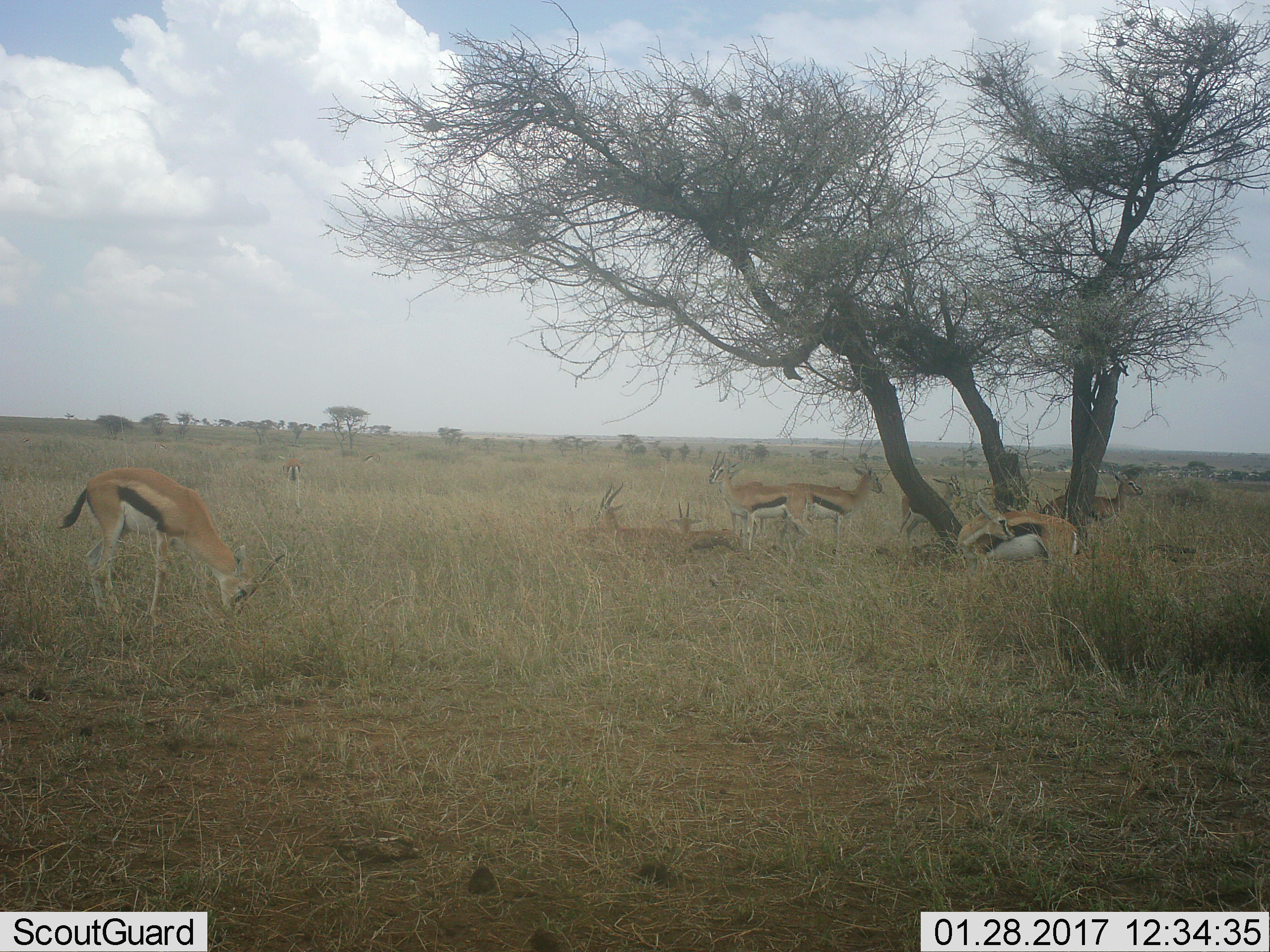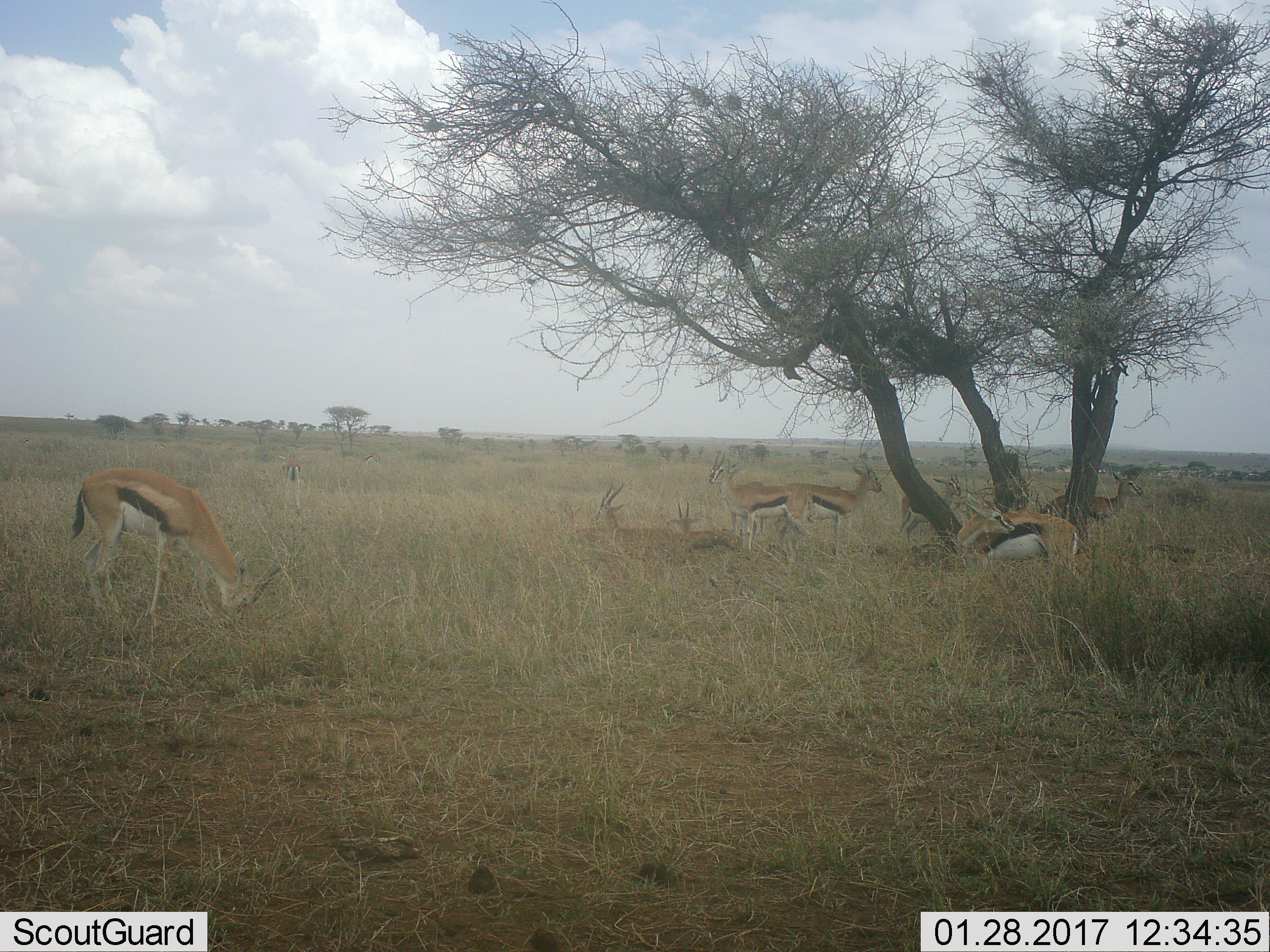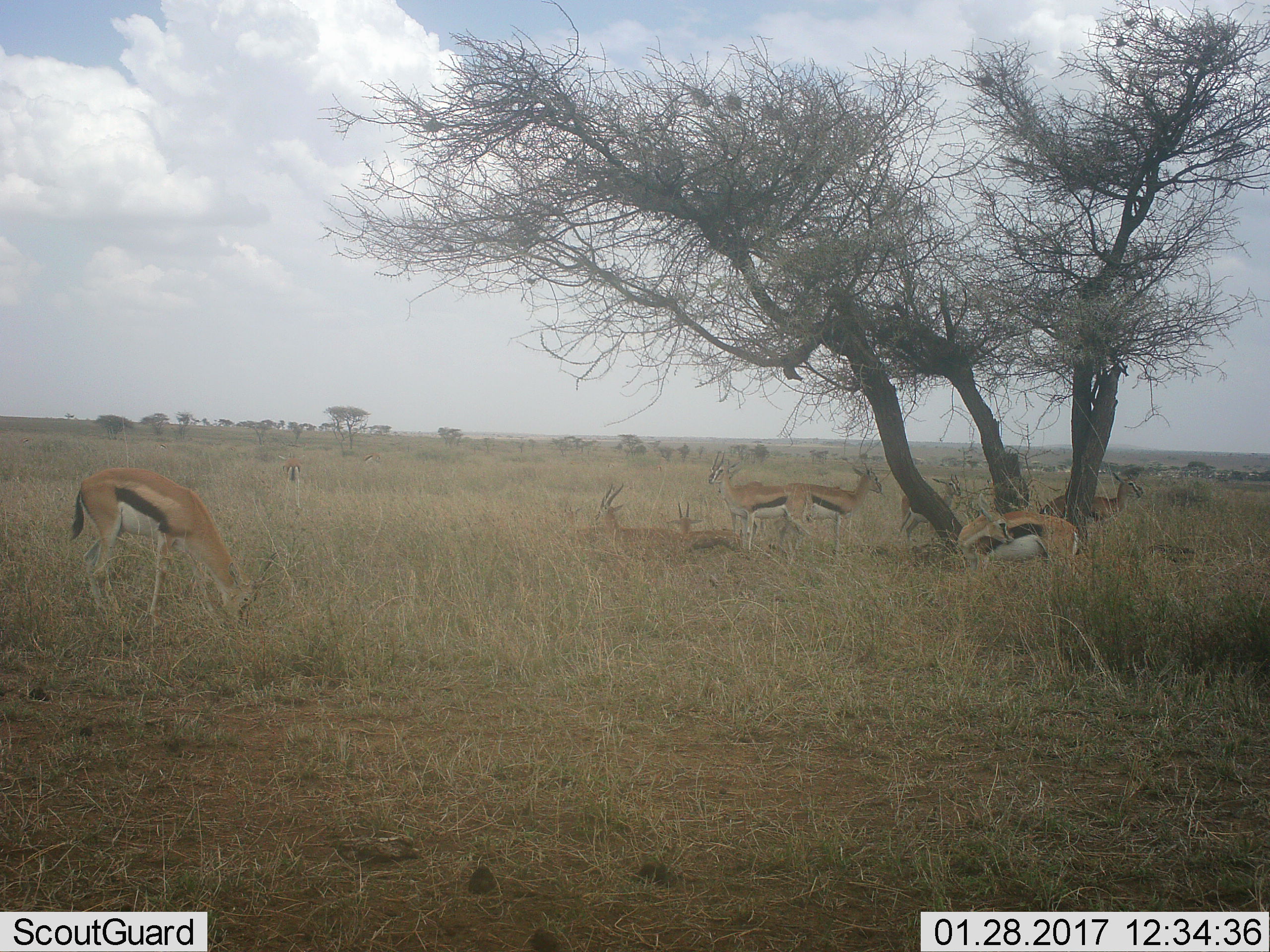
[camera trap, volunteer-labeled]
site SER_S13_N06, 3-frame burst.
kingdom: Animalia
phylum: Chordata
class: Mammalia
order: Artiodactyla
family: Bovidae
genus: Eudorcas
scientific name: Eudorcas thomsonii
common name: thomson's gazelle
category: gazellethomsons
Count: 10.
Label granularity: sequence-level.